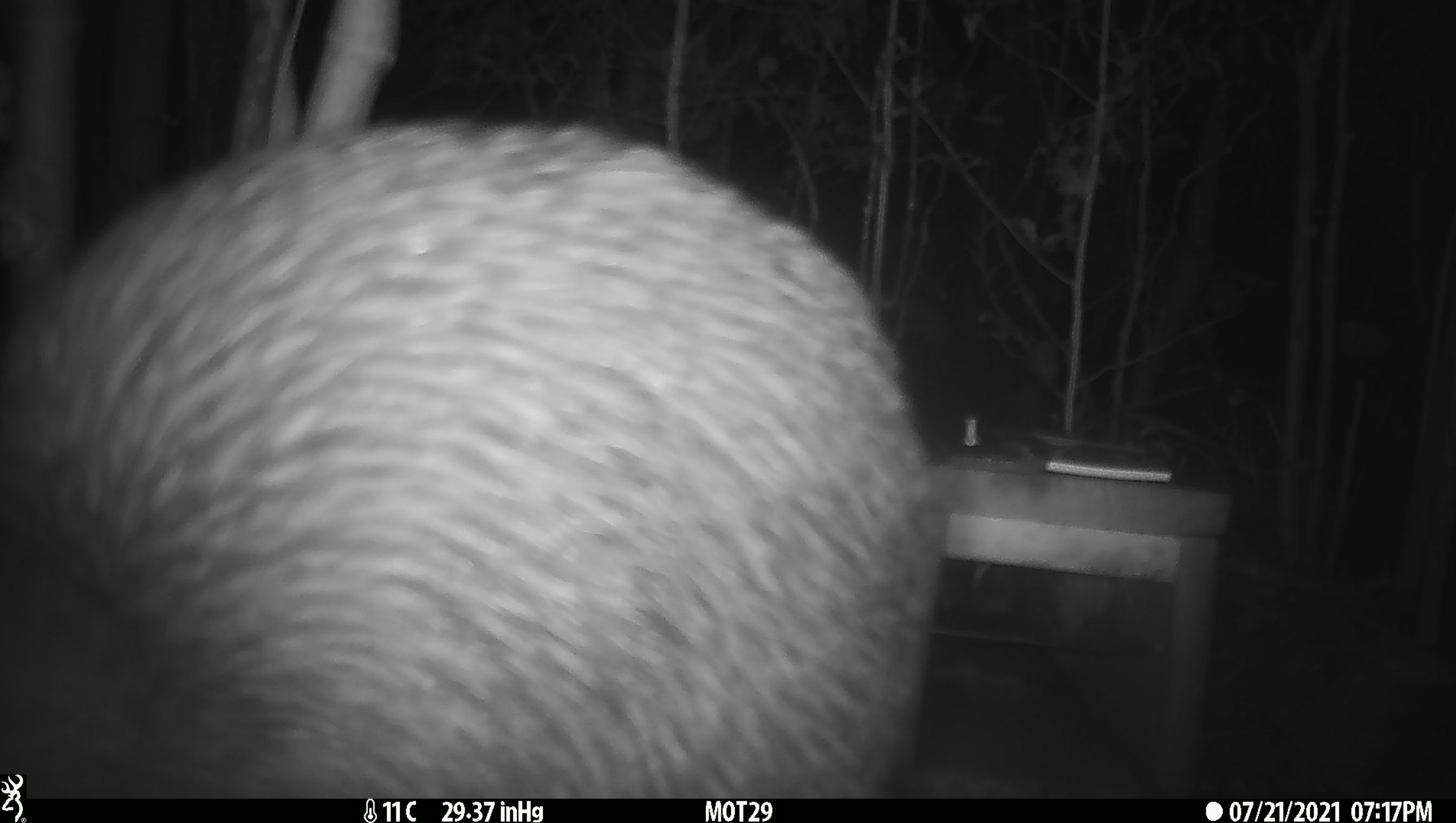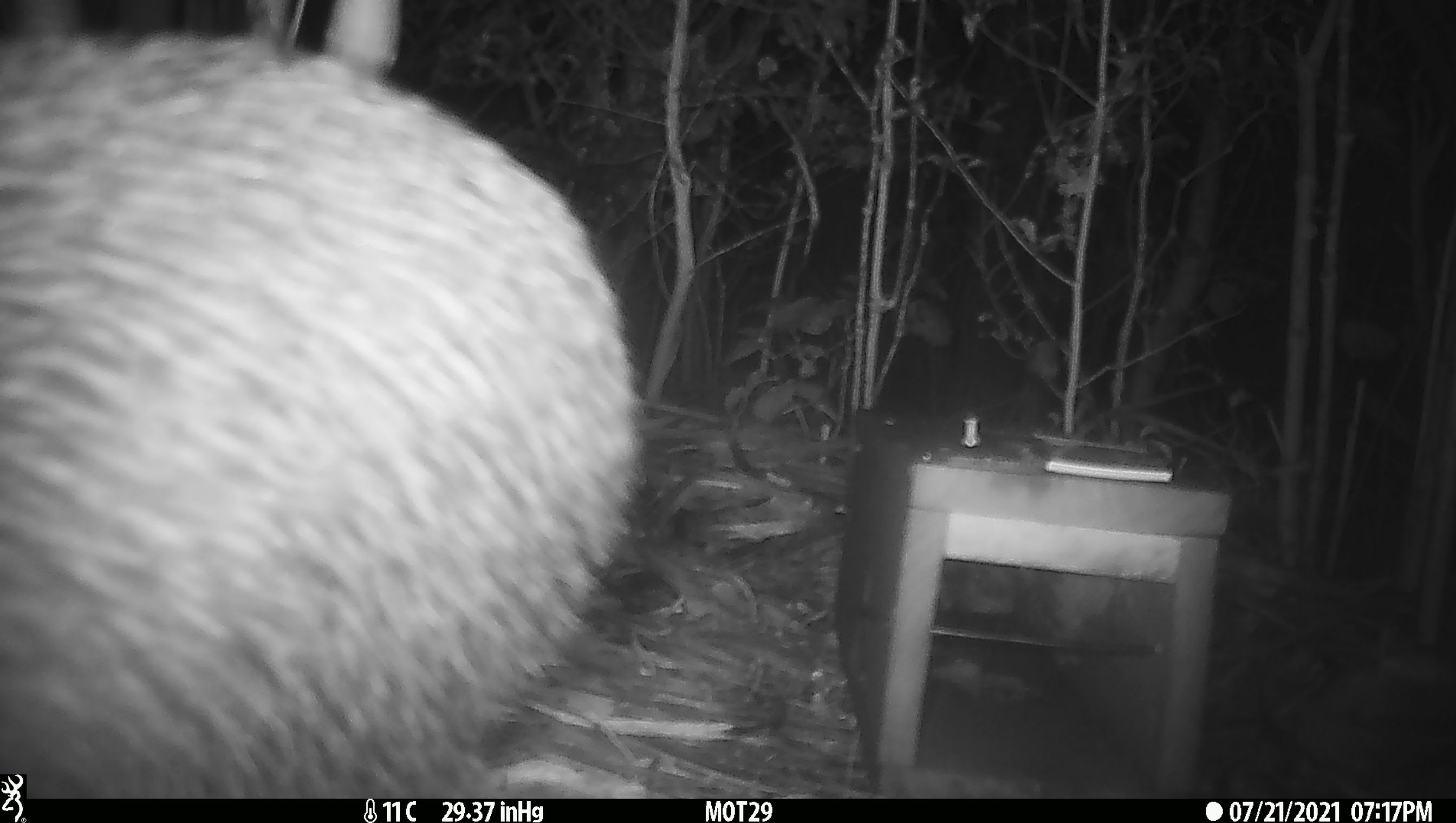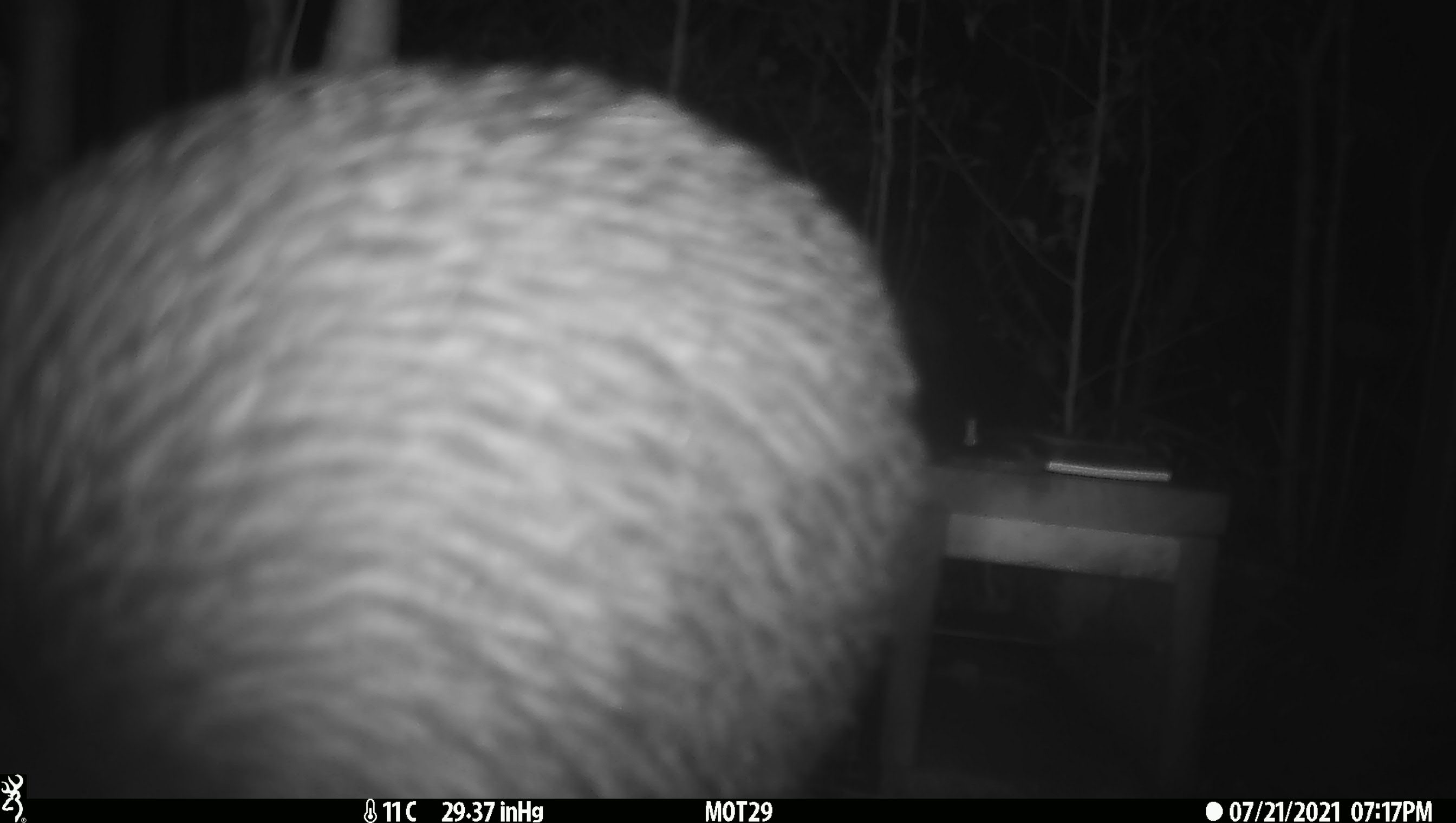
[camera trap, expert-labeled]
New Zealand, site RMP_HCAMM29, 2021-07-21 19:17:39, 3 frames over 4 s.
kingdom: Animalia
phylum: Chordata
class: Aves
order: Apterygiformes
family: Apterygidae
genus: Apteryx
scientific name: Apteryx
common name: kiwi